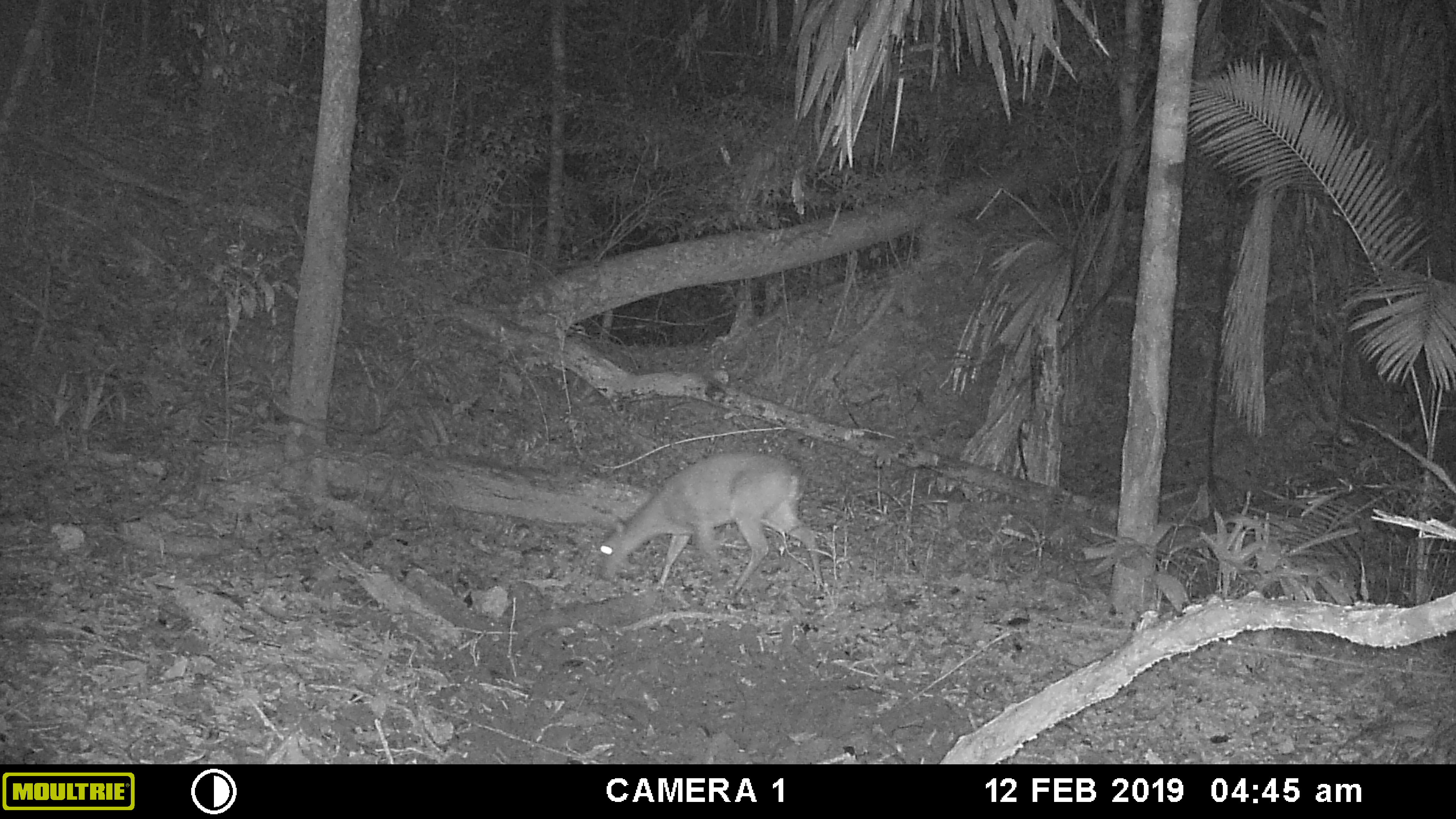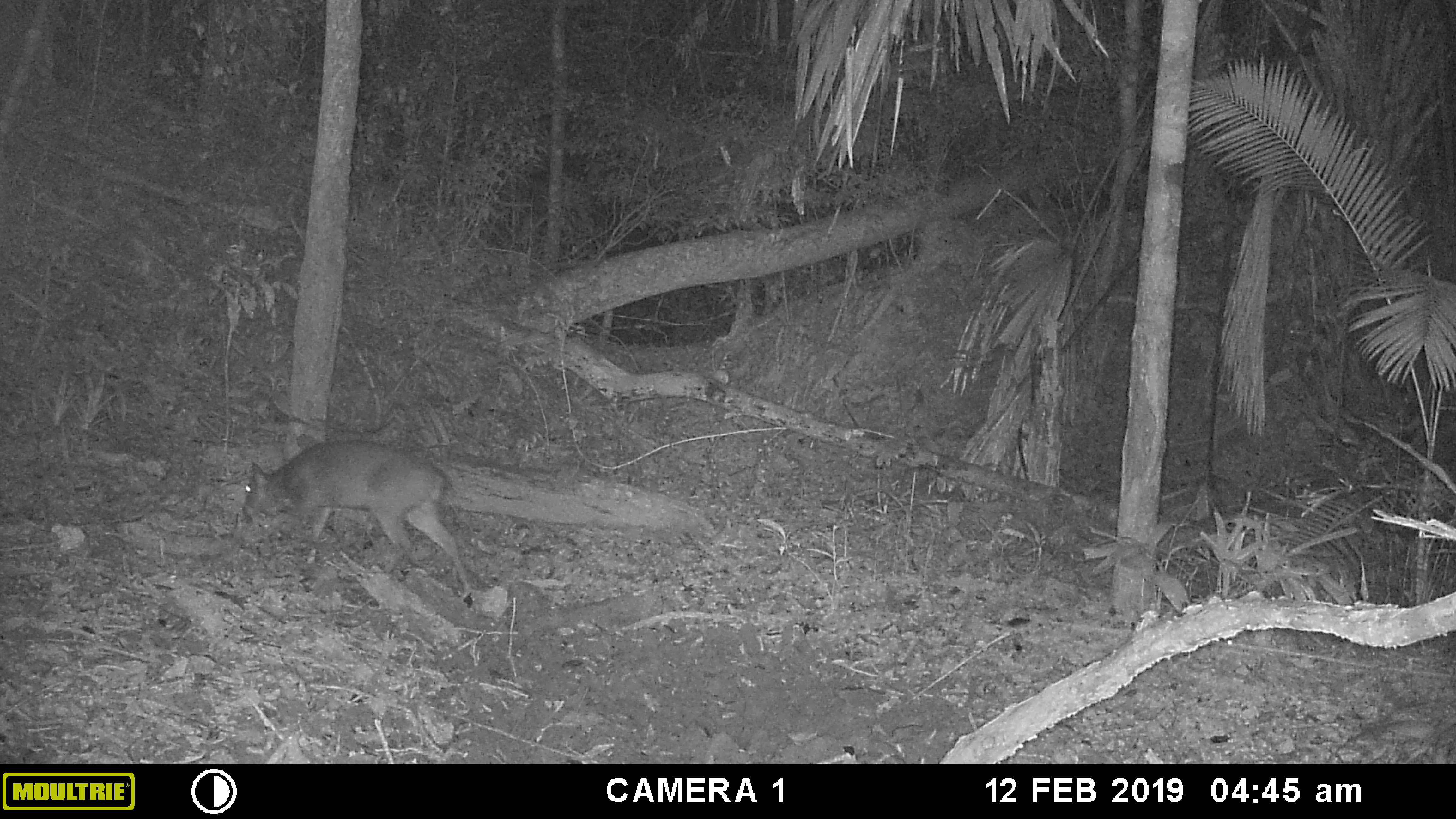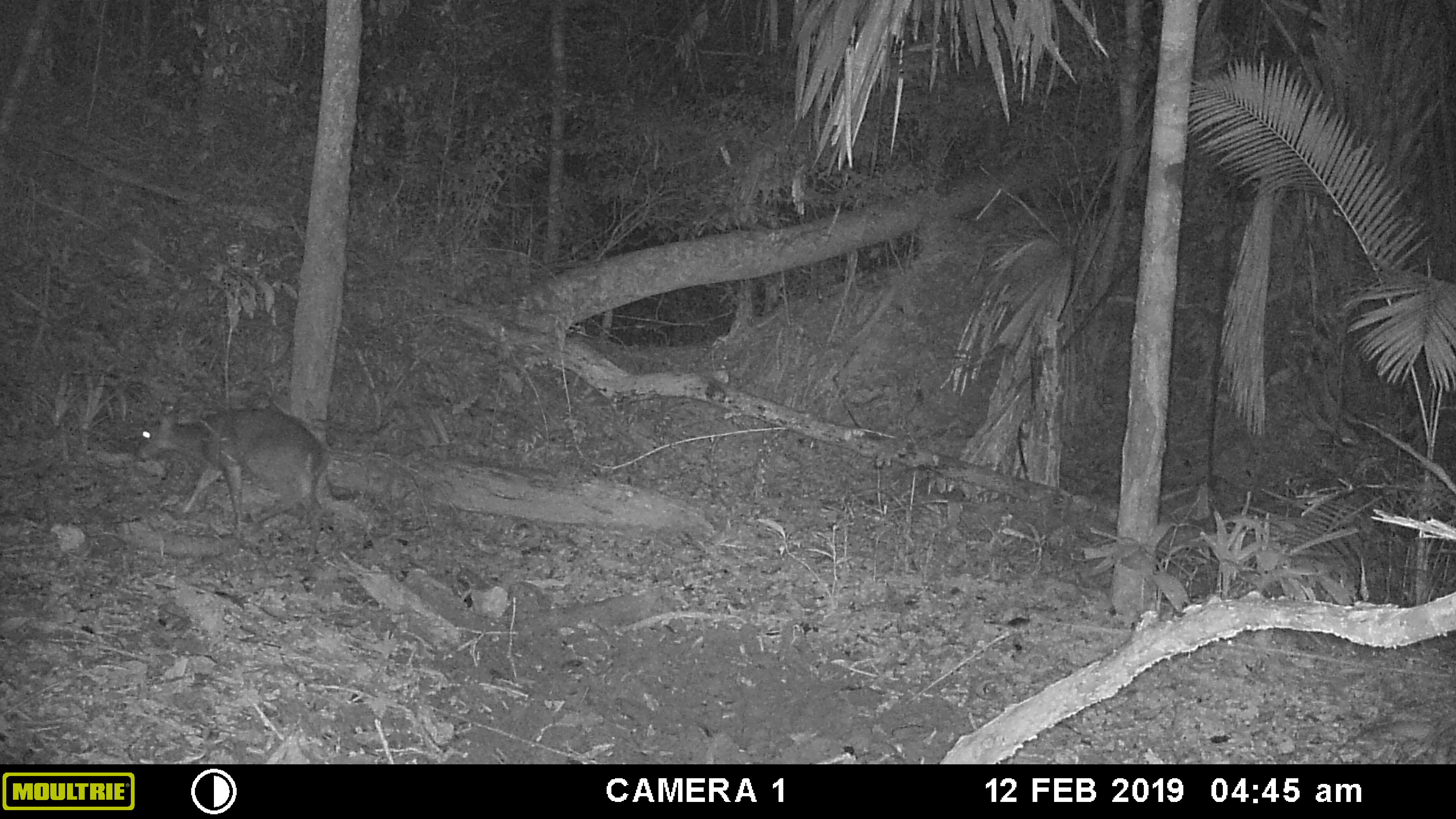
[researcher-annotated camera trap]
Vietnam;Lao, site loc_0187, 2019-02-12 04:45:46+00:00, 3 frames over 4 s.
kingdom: Animalia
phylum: Chordata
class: Mammalia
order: Artiodactyla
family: Cervidae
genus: Muntiacus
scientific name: Muntiacus vuquangensis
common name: large-antlered muntjac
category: large antlered muntjac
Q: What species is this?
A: Large antlered muntjac (large-antlered muntjac) (Muntiacus vuquangensis).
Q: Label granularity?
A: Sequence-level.